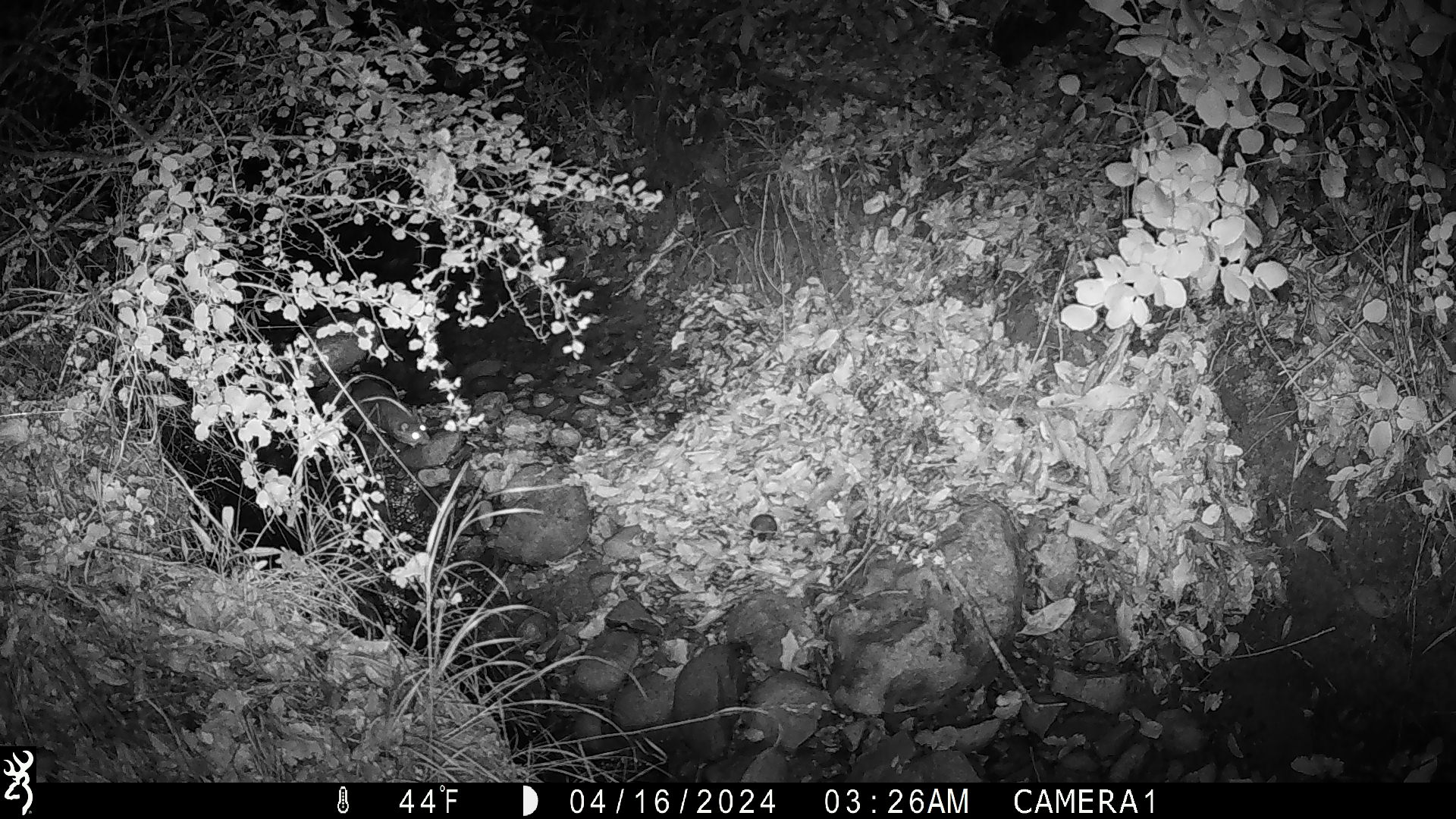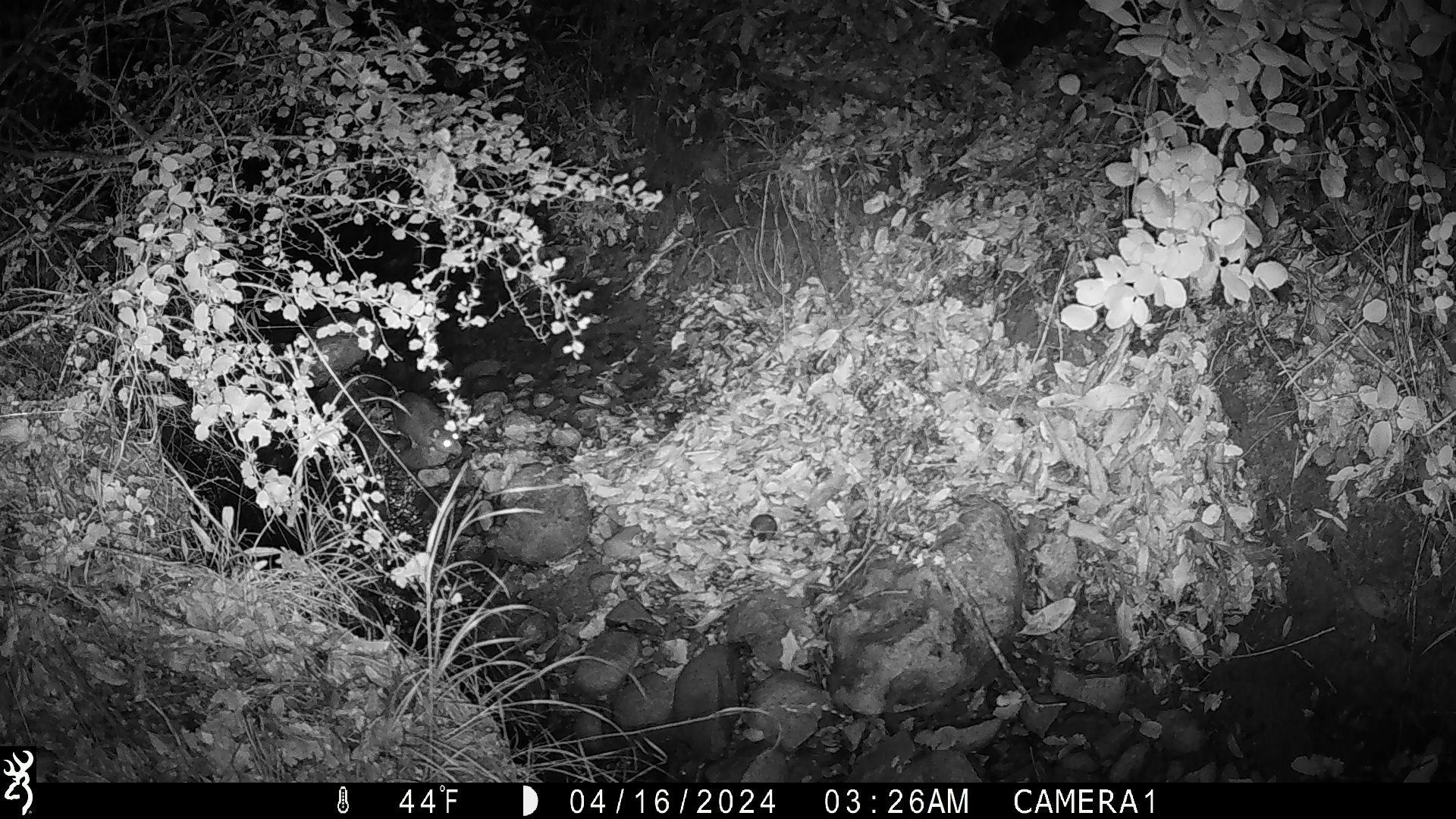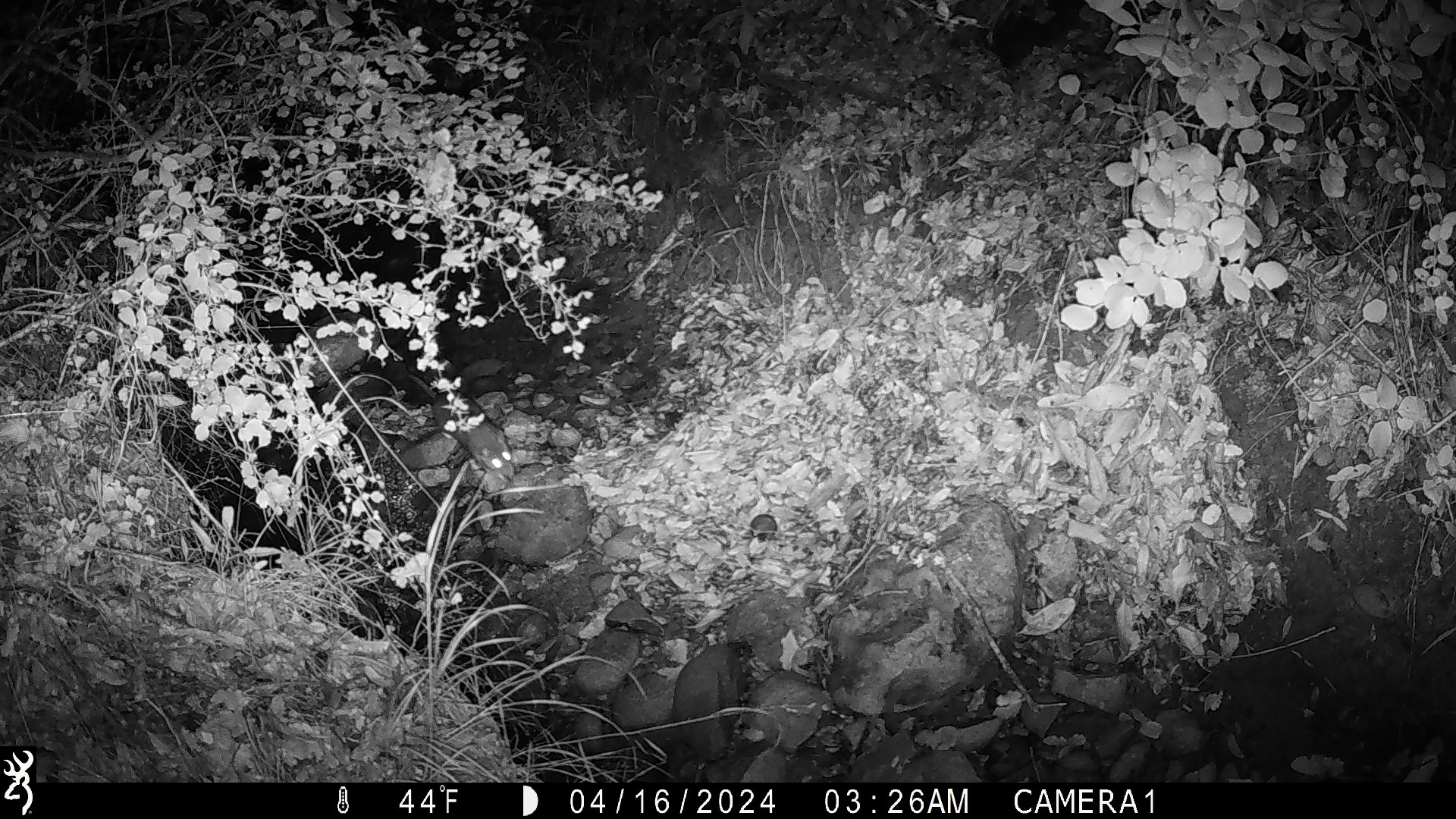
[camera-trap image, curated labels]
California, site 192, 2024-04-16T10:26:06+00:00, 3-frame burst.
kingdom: Animalia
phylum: Chordata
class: Mammalia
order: Rodentia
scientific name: Rodentia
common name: mouse or rat